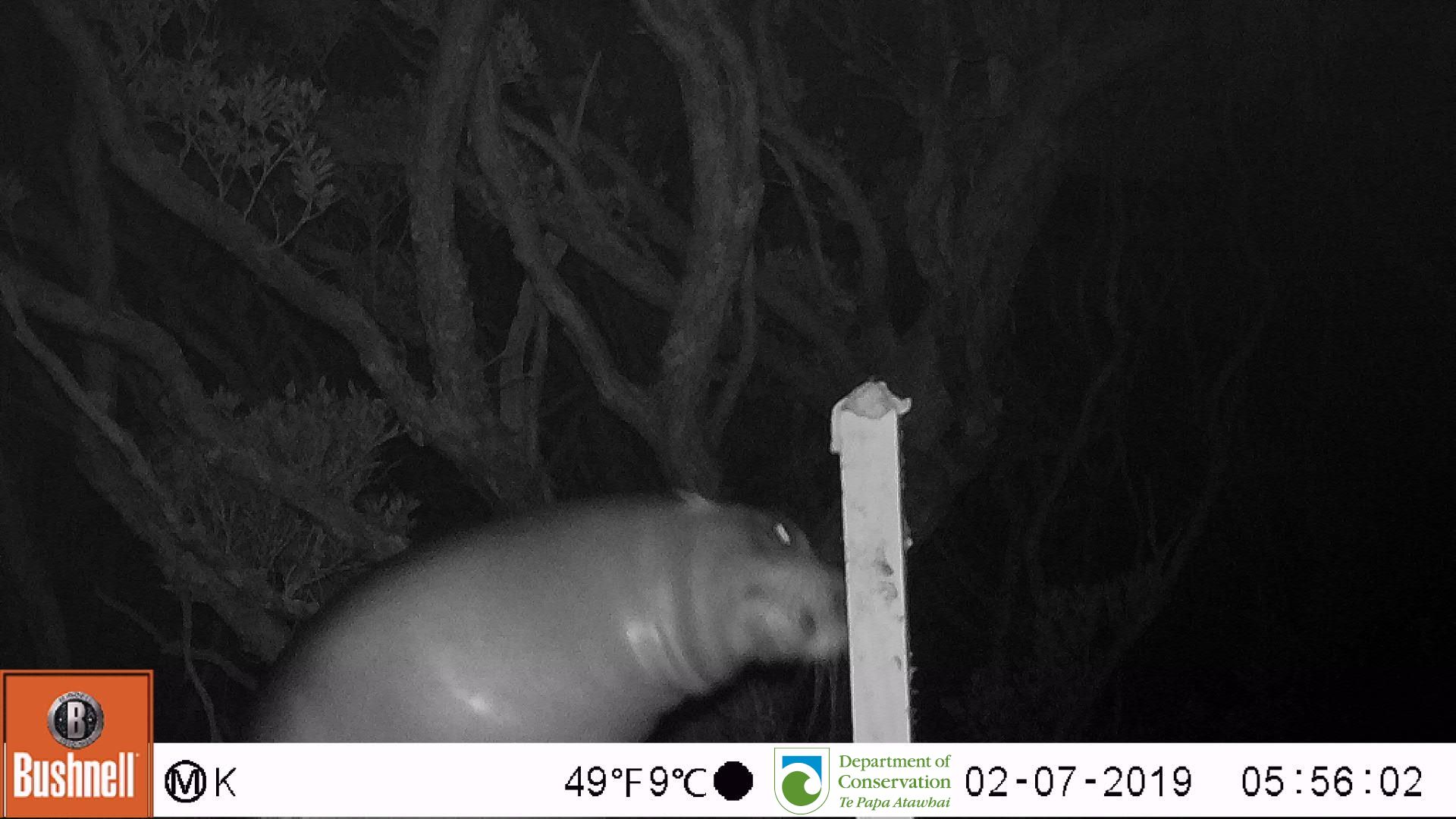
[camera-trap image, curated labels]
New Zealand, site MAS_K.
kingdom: Animalia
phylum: Chordata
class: Mammalia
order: Carnivora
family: Otariidae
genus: Phocarctos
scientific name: Phocarctos hookeri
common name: new zealand sea lion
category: sealion